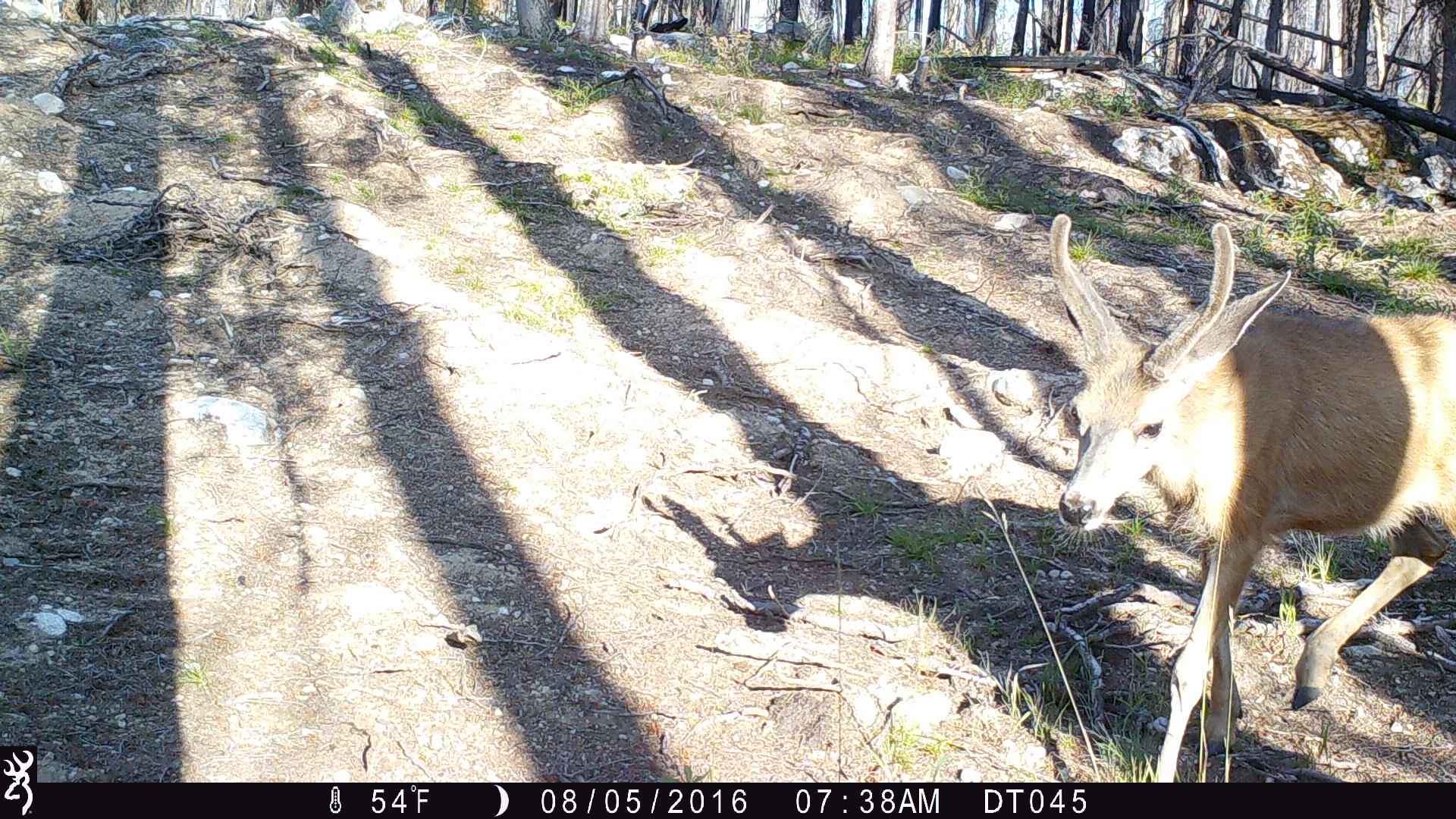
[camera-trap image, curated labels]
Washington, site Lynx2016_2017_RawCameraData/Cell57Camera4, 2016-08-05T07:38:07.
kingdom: Animalia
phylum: Chordata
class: Mammalia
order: Artiodactyla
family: Cervidae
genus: Odocoileus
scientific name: Odocoileus hemionus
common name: mule deer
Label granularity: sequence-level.